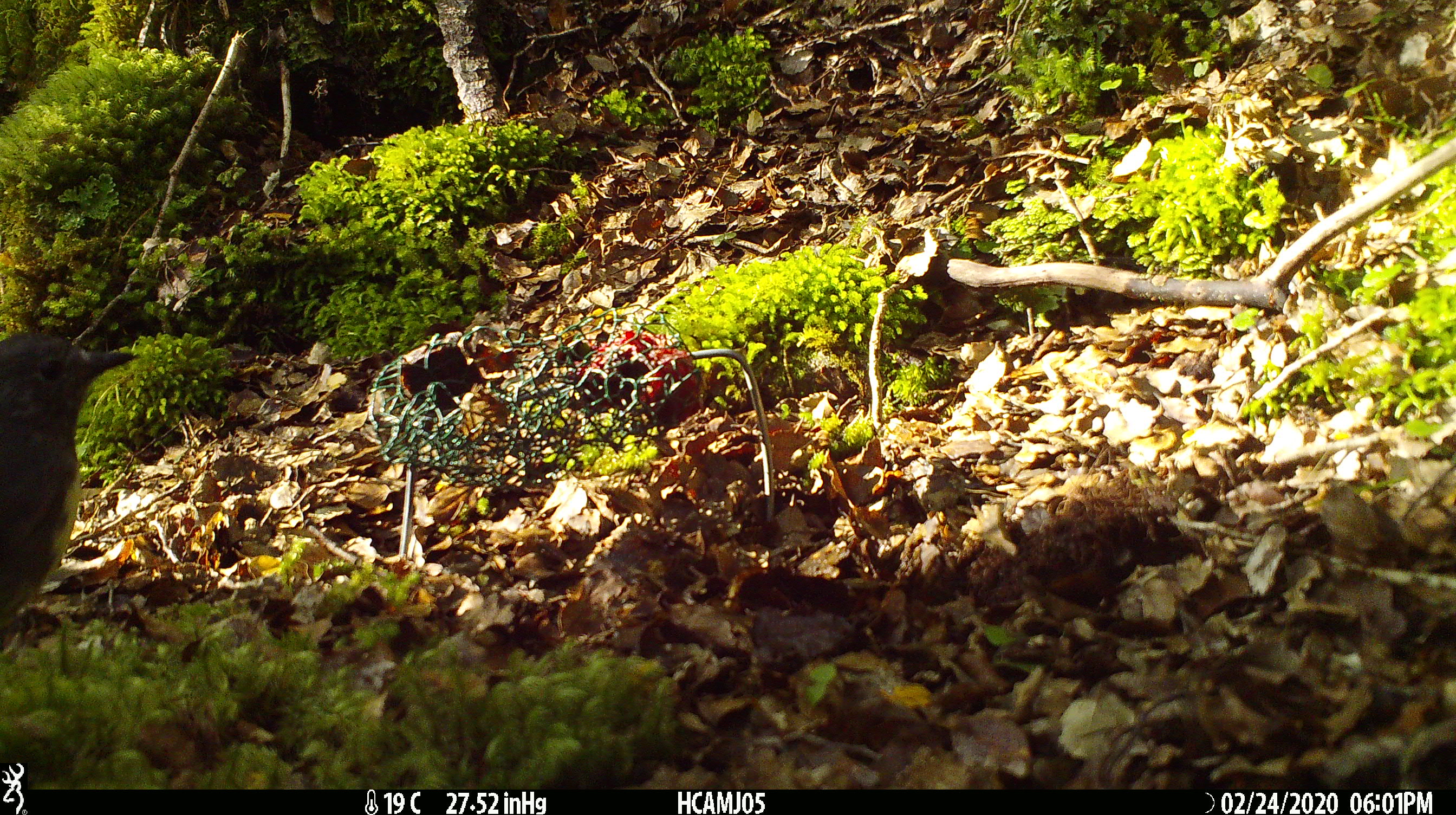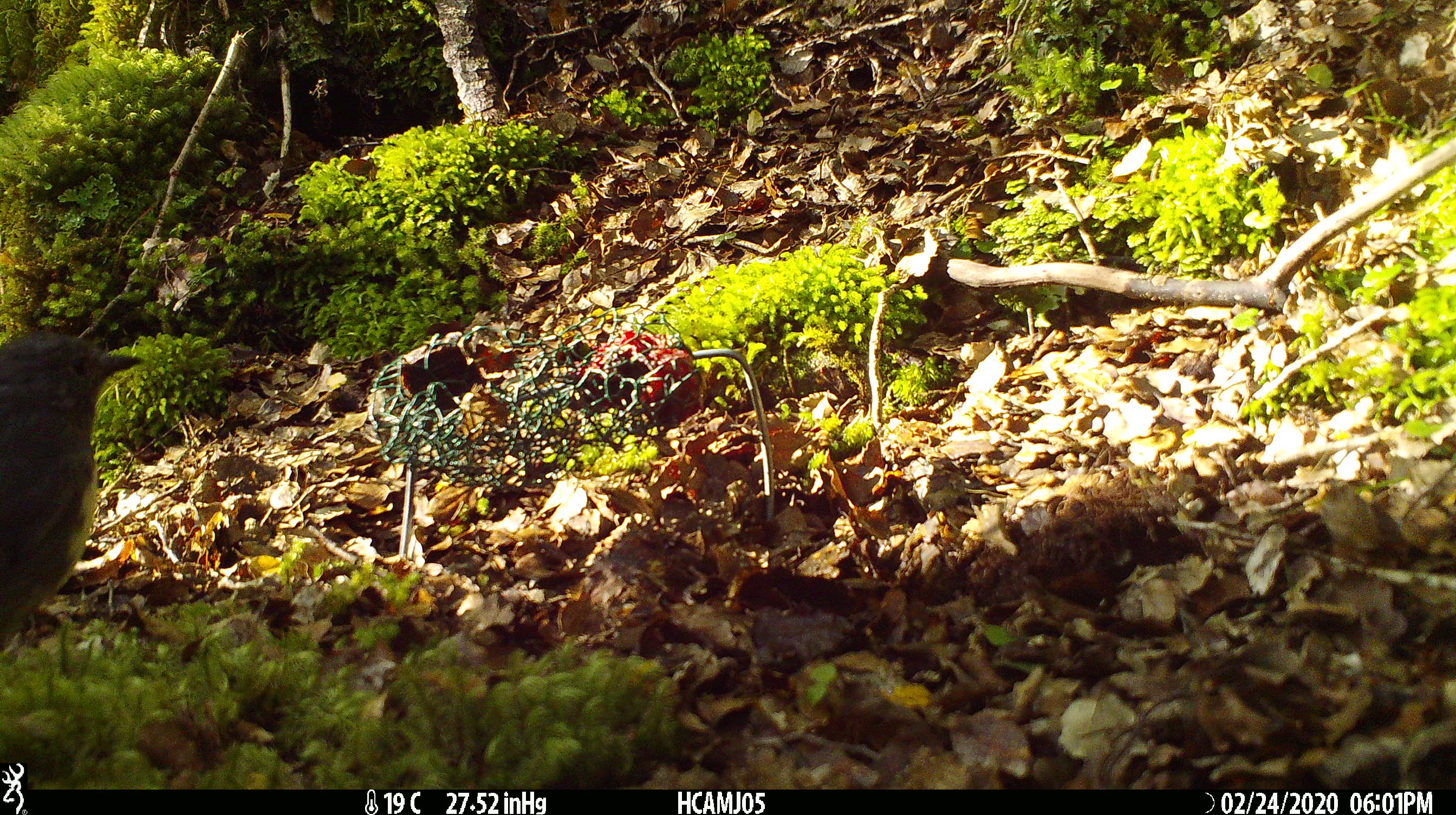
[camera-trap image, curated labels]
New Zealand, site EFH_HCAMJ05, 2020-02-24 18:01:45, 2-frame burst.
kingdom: Animalia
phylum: Chordata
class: Aves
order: Passeriformes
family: Petroicidae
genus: Petroica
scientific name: Petroica australis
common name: new zealand robin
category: robin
Robin (new zealand robin) (Petroica australis).